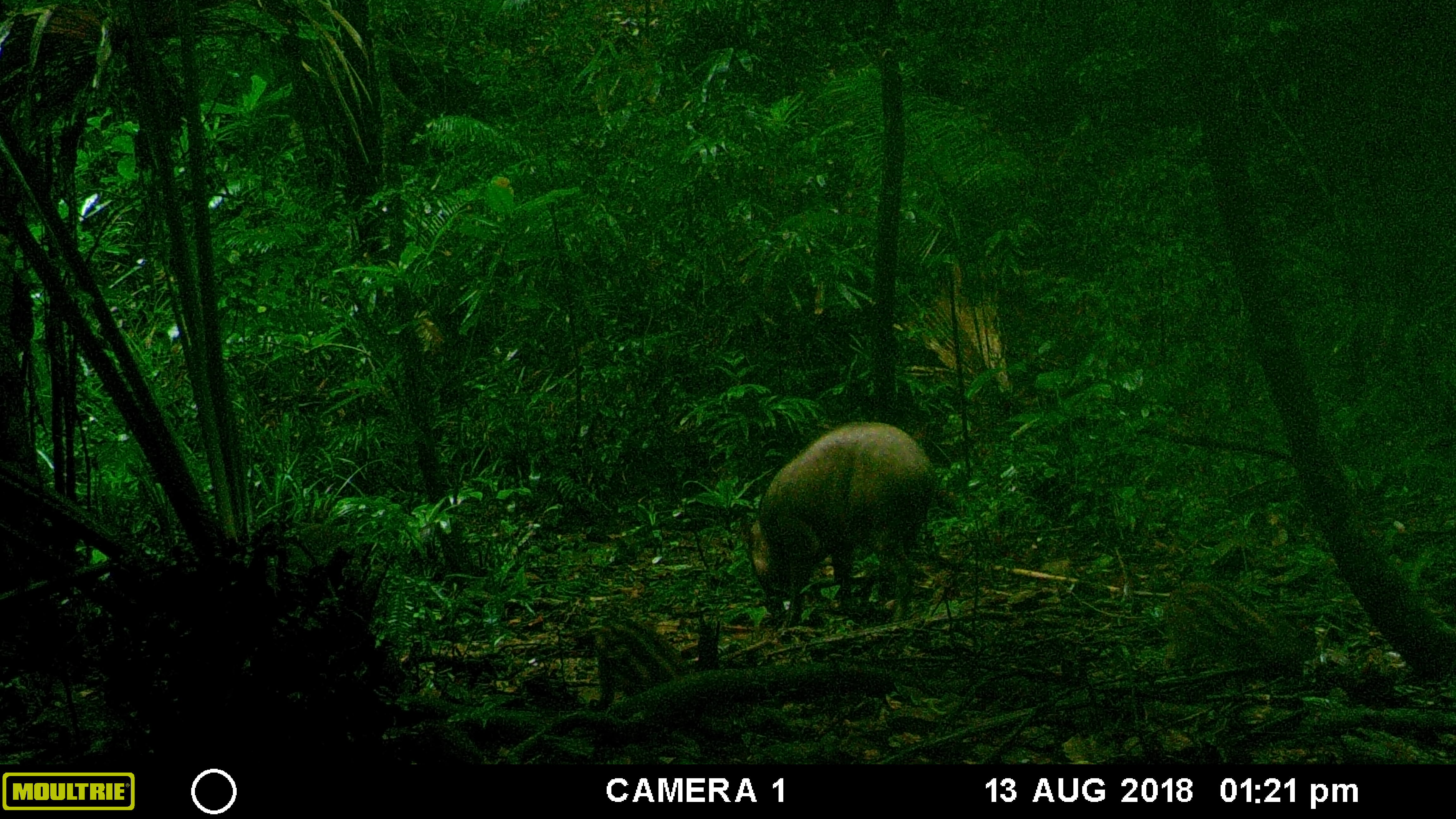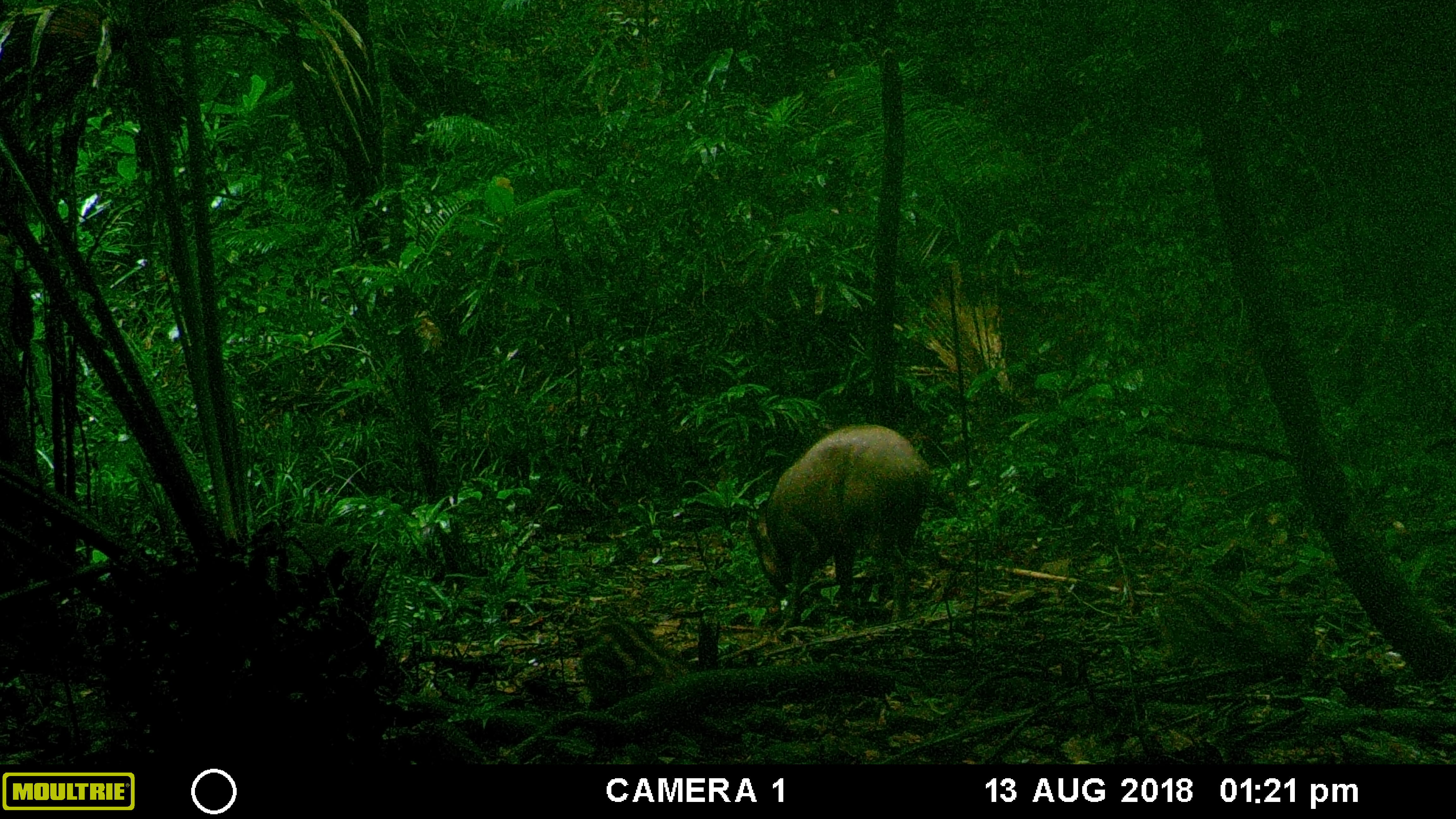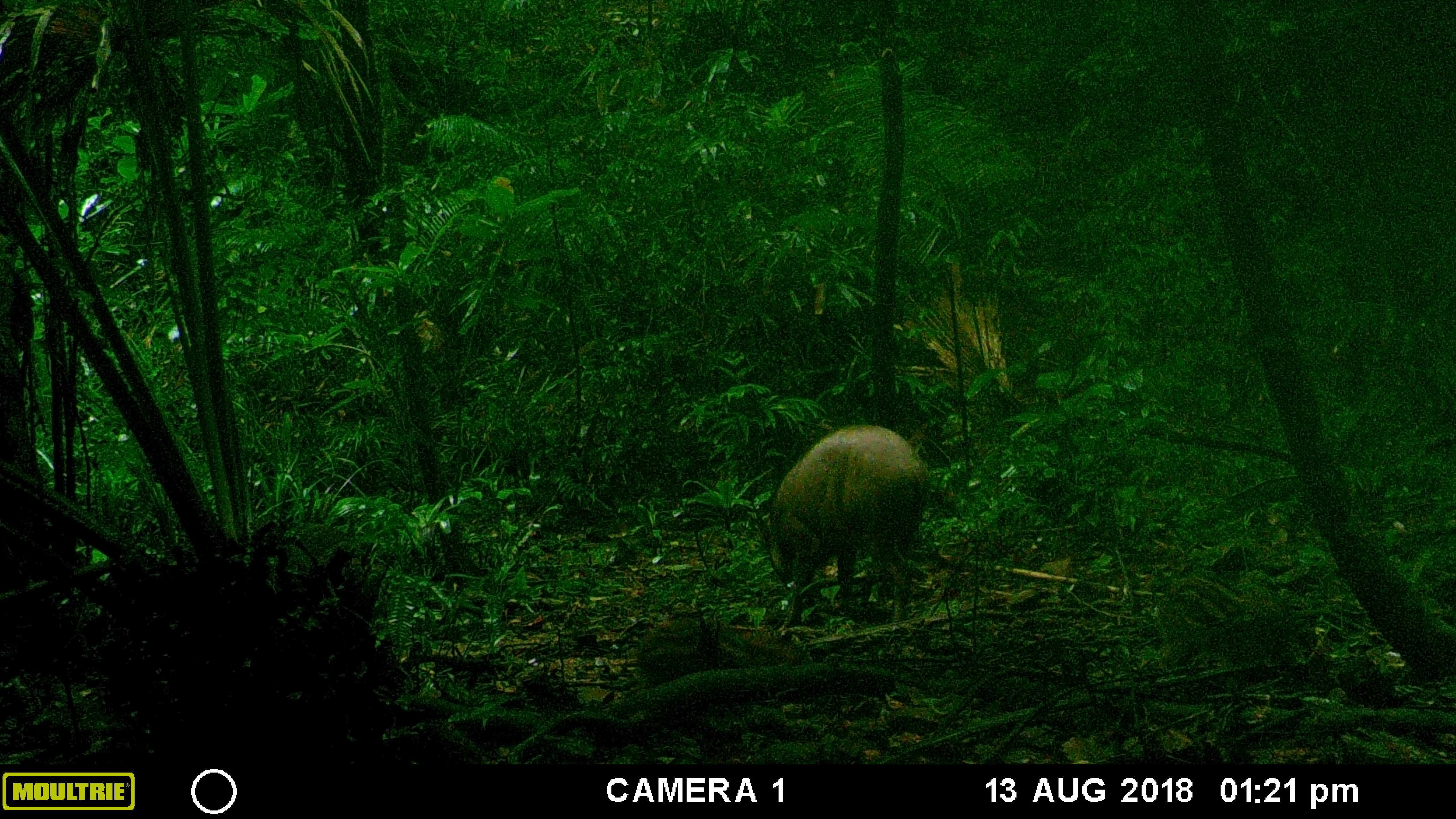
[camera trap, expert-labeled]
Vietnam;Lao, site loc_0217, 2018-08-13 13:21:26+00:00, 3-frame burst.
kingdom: Animalia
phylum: Chordata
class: Mammalia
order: Artiodactyla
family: Suidae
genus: Sus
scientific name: Sus scrofa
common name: eurasian wild pig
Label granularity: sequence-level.